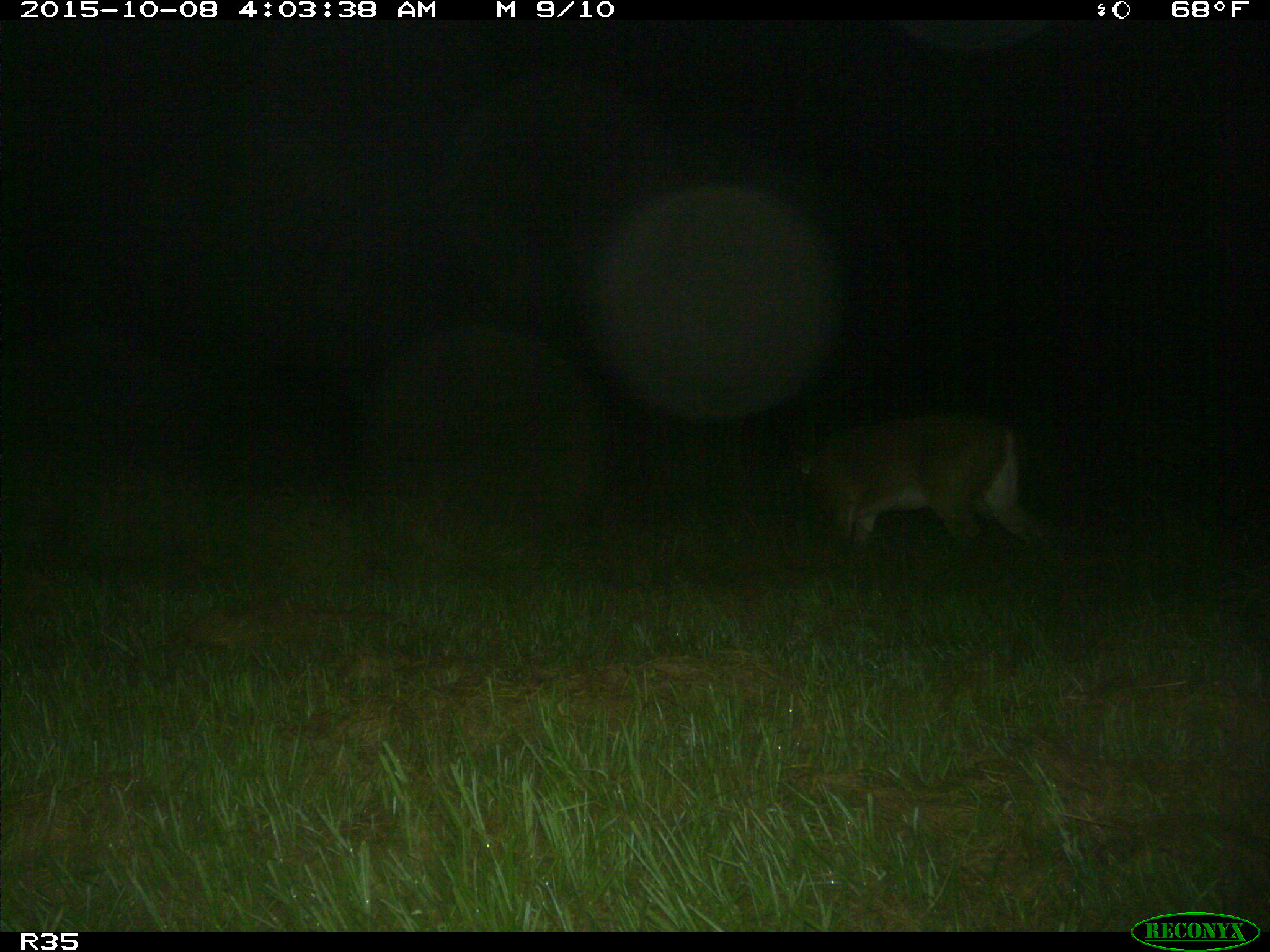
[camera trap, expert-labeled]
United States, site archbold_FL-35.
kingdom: Animalia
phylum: Chordata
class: Mammalia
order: Artiodactyla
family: Cervidae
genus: Odocoileus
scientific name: Odocoileus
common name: deer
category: unidentified deer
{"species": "unidentified deer (deer) (Odocoileus)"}